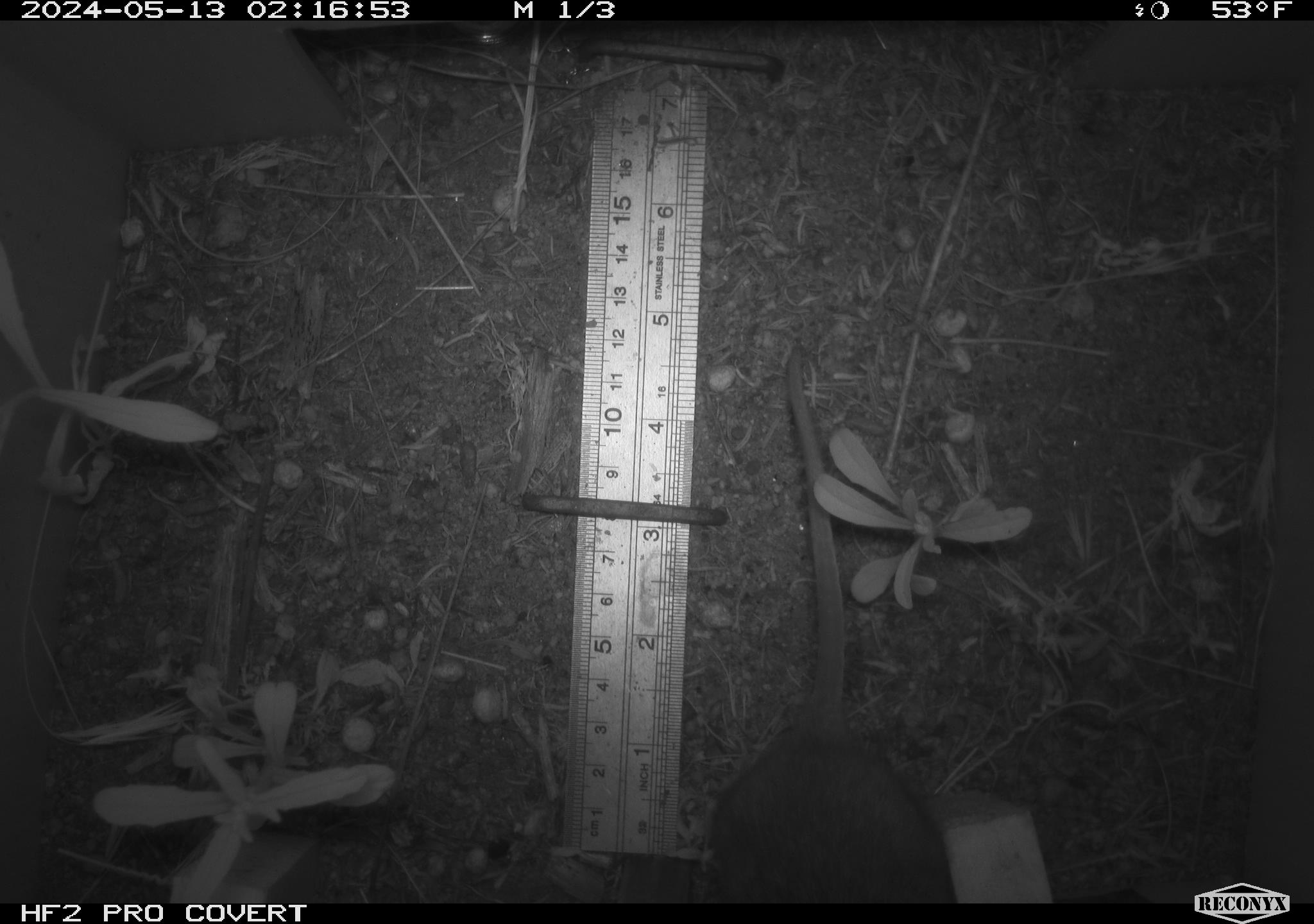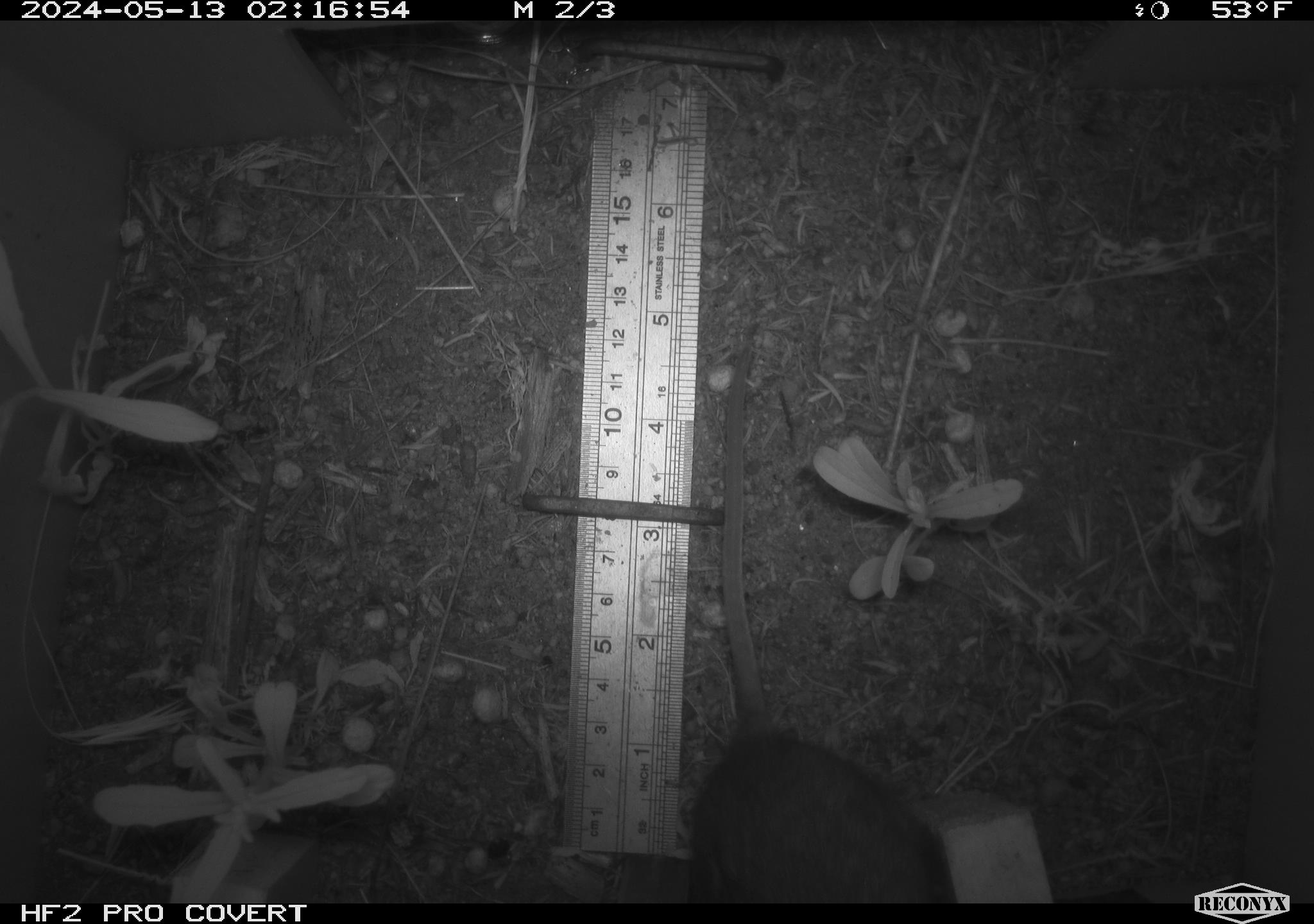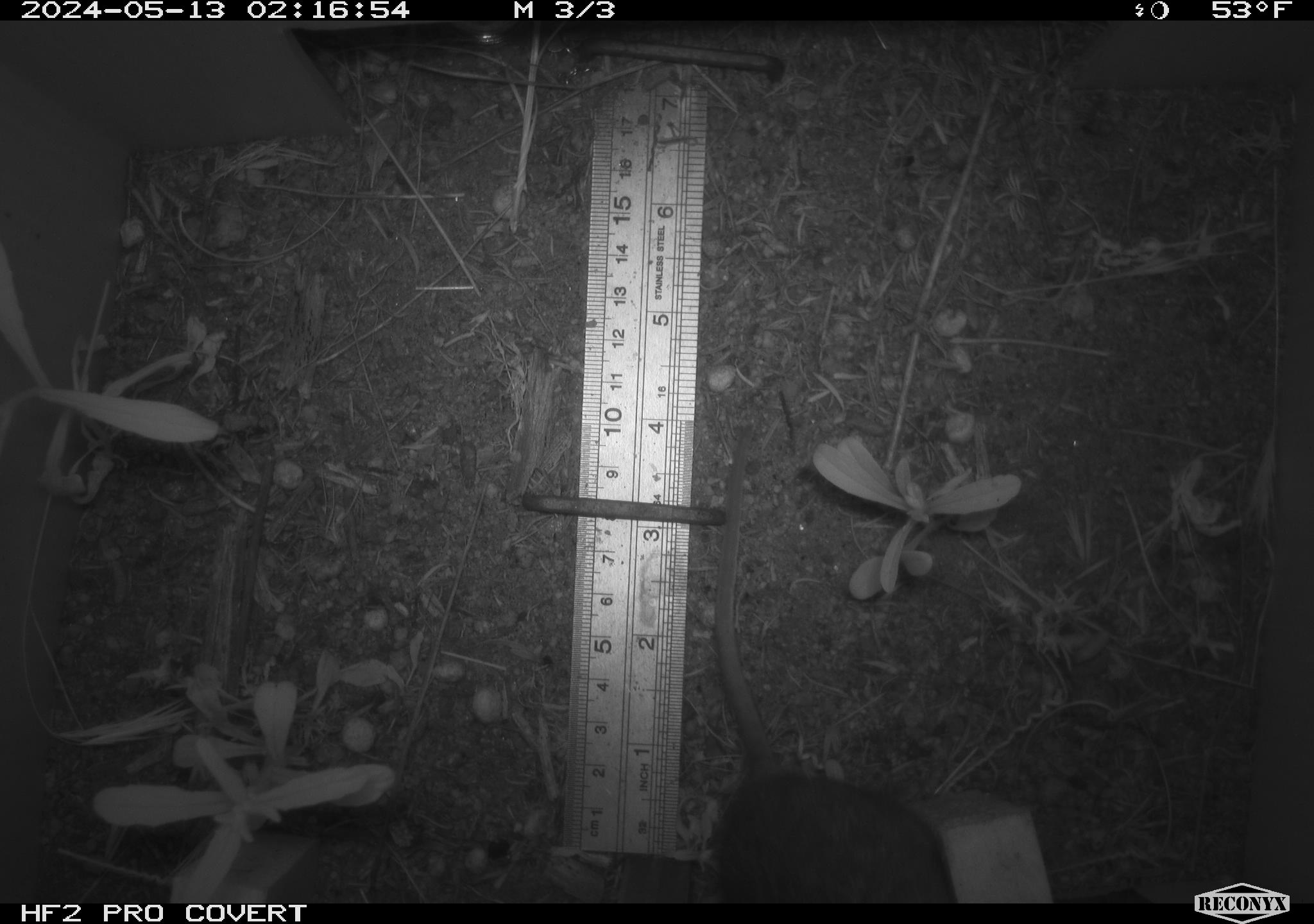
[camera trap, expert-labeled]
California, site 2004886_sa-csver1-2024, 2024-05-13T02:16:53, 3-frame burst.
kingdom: Animalia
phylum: Chordata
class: Mammalia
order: Rodentia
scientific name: Rodentia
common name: rodent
Rodent (Rodentia).